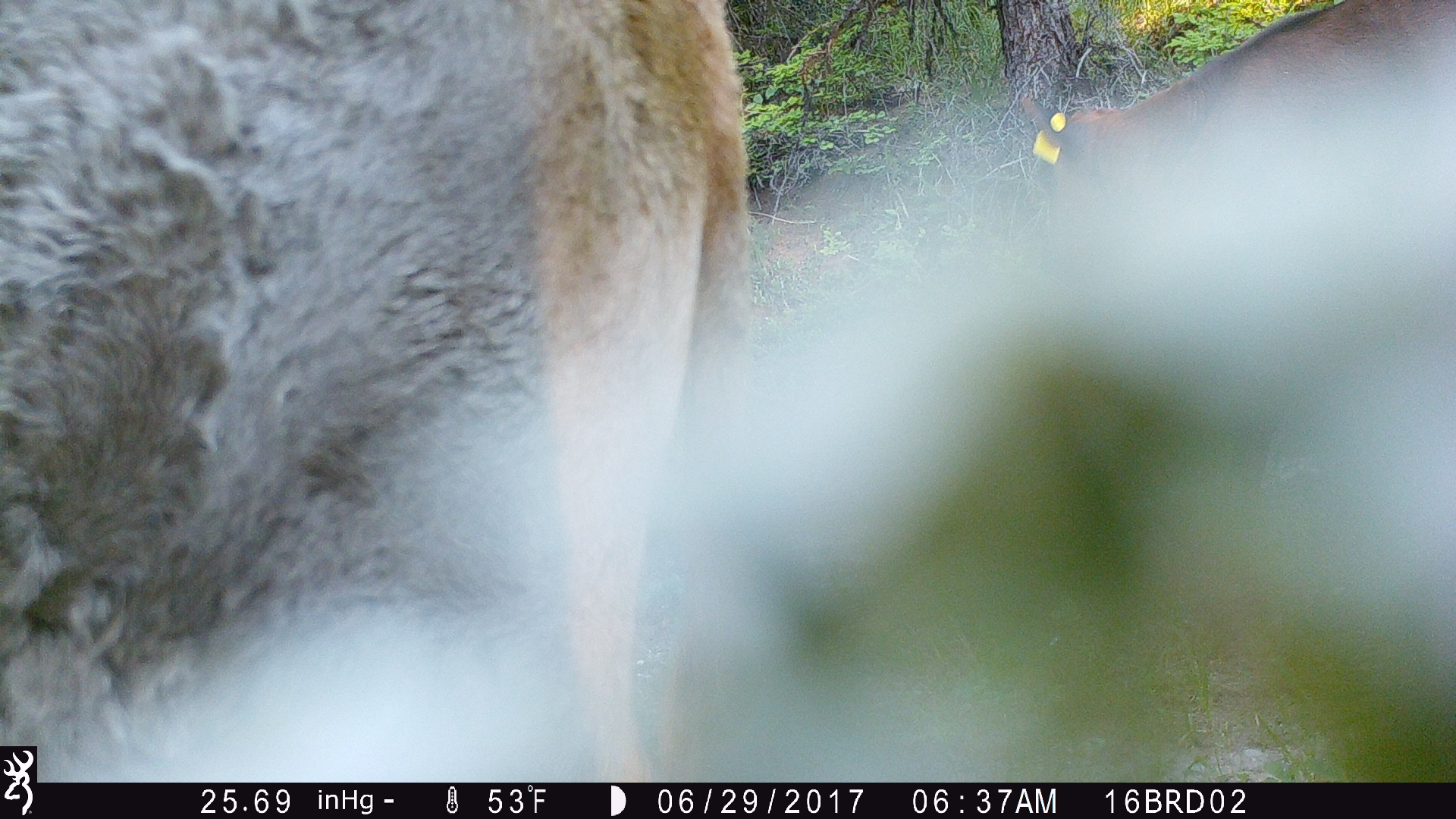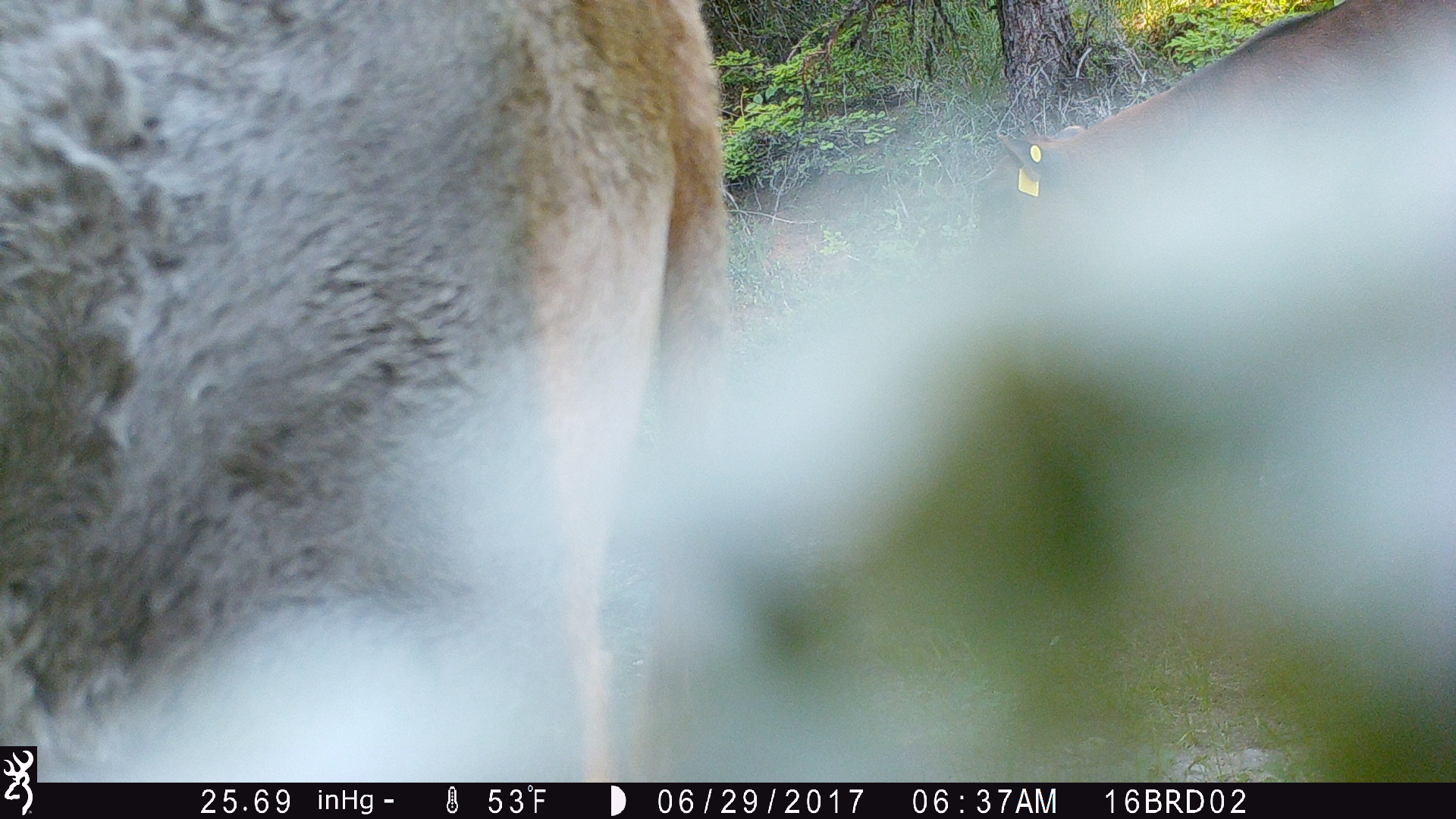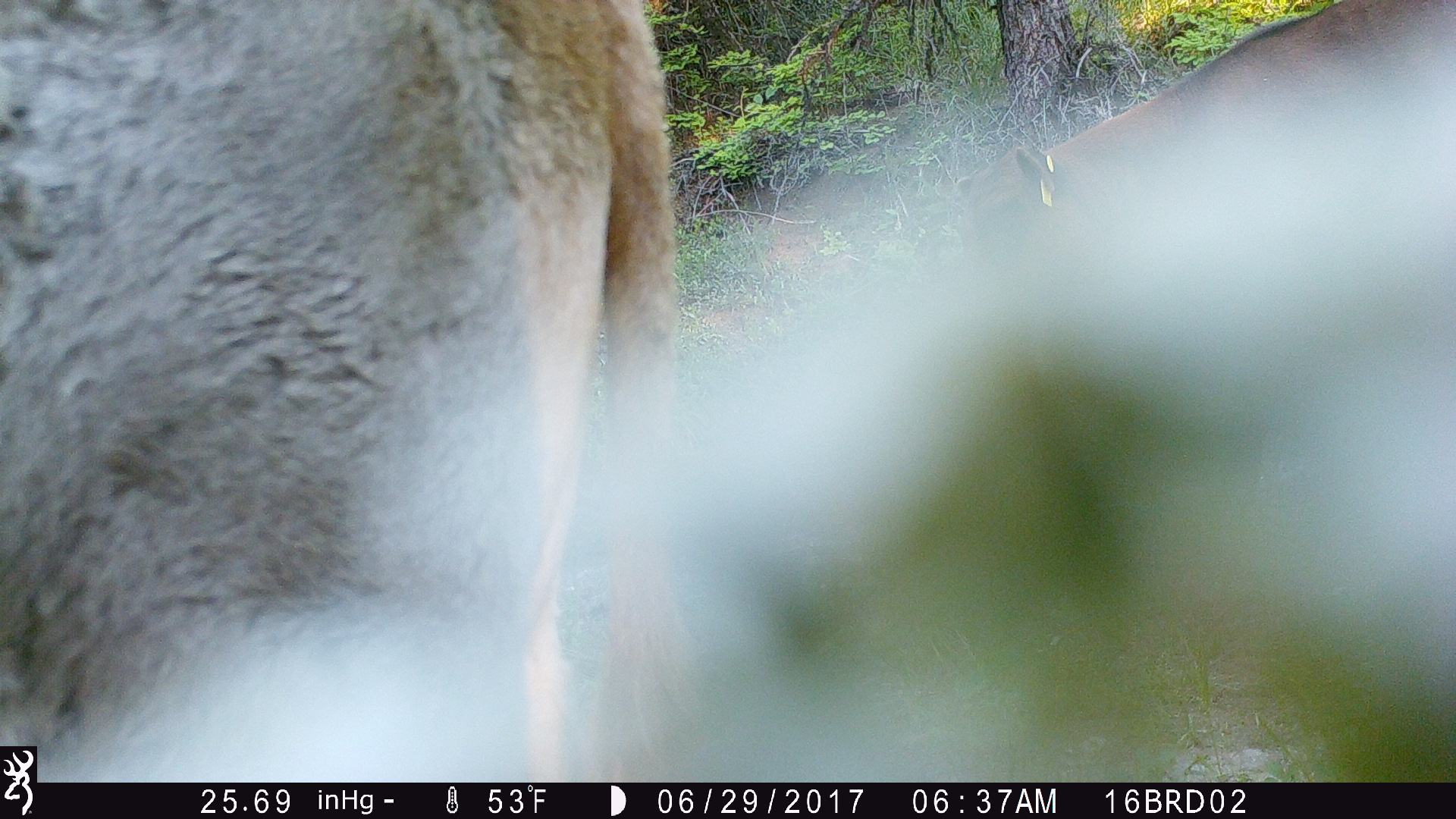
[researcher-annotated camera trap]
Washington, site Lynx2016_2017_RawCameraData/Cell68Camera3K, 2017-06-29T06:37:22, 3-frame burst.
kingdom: Animalia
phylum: Chordata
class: Mammalia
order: Artiodactyla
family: Bovidae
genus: Bos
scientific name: Bos taurus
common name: domestic cattle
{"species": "domestic cattle (Bos taurus)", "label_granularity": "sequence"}